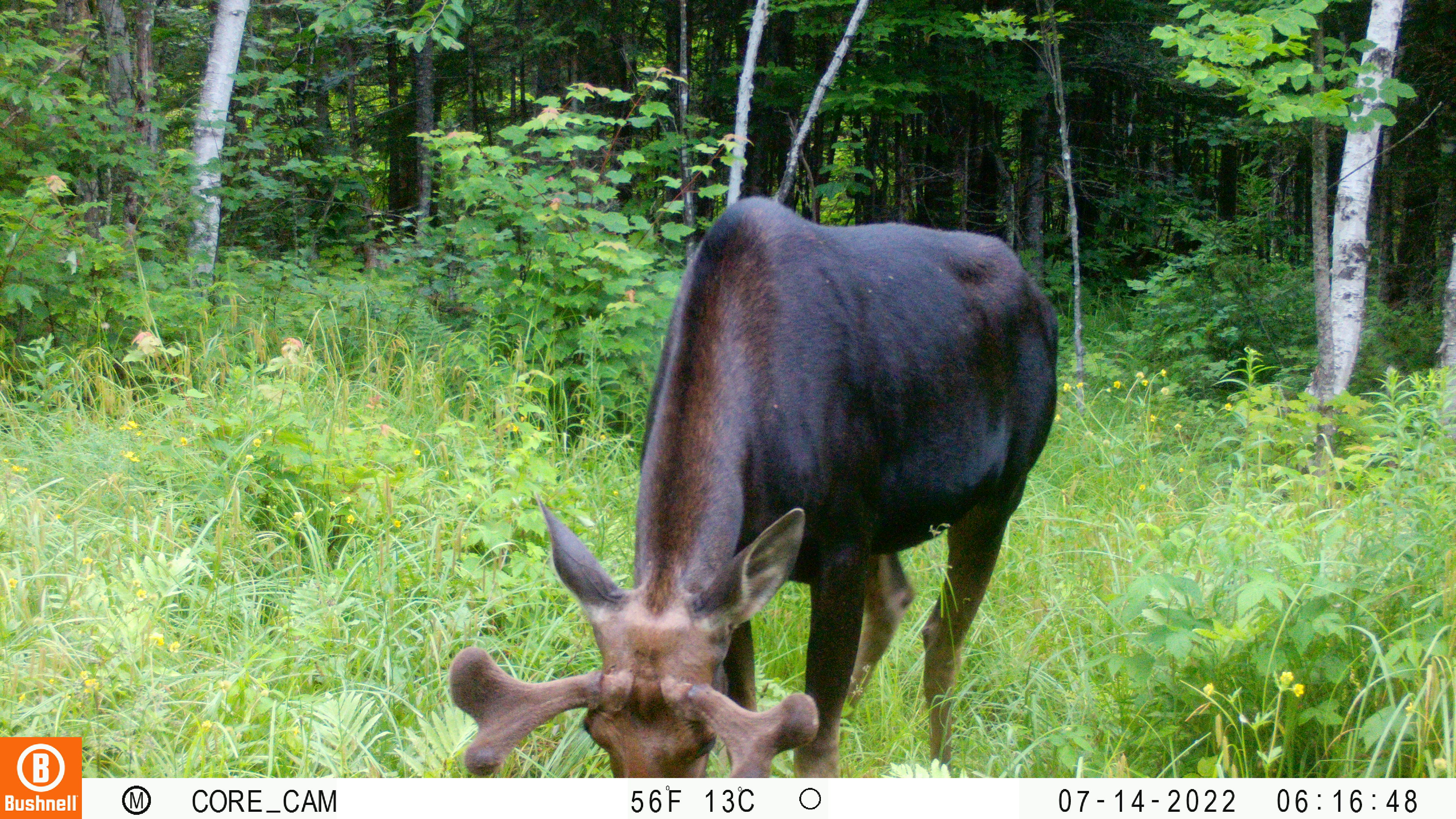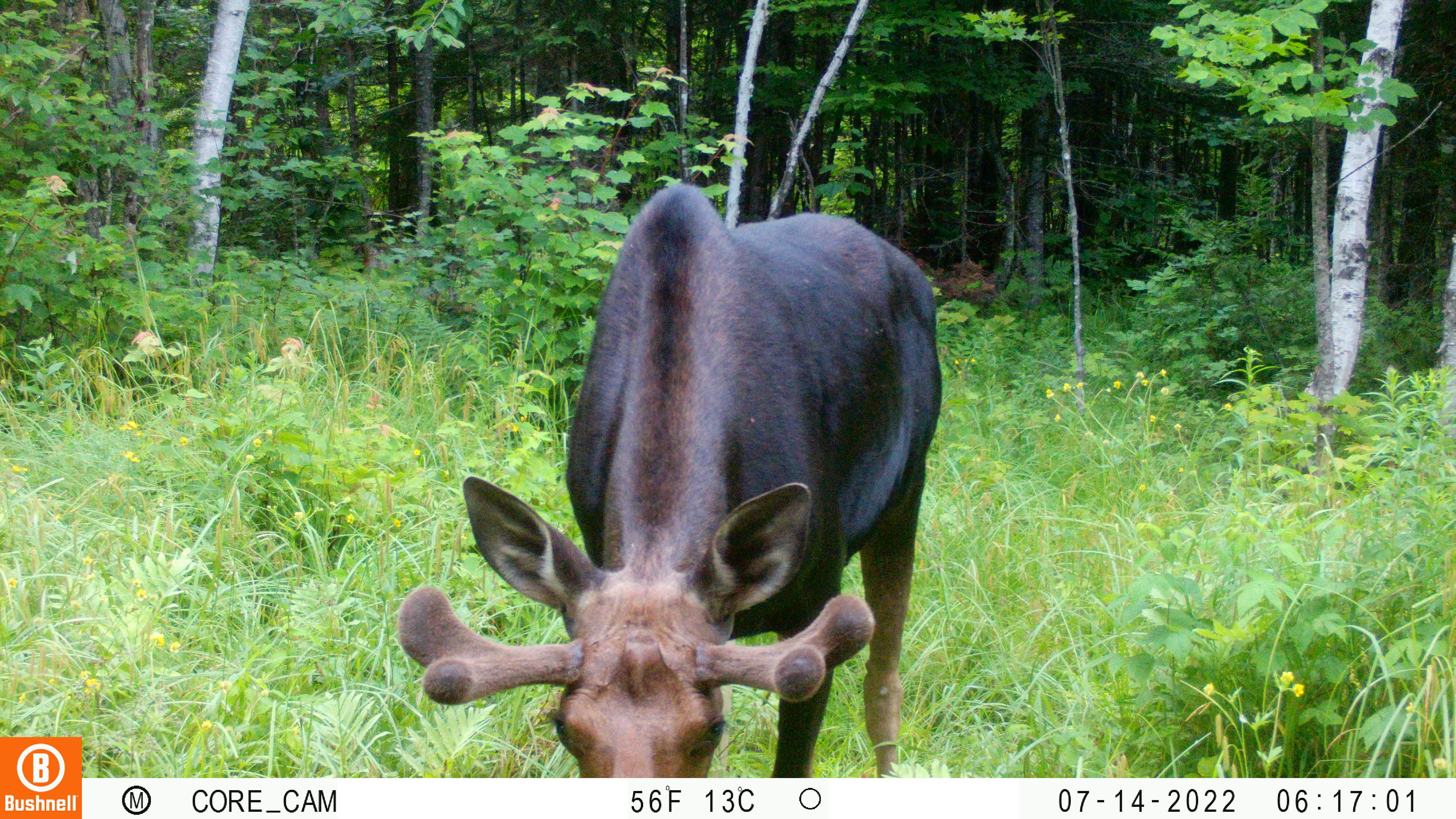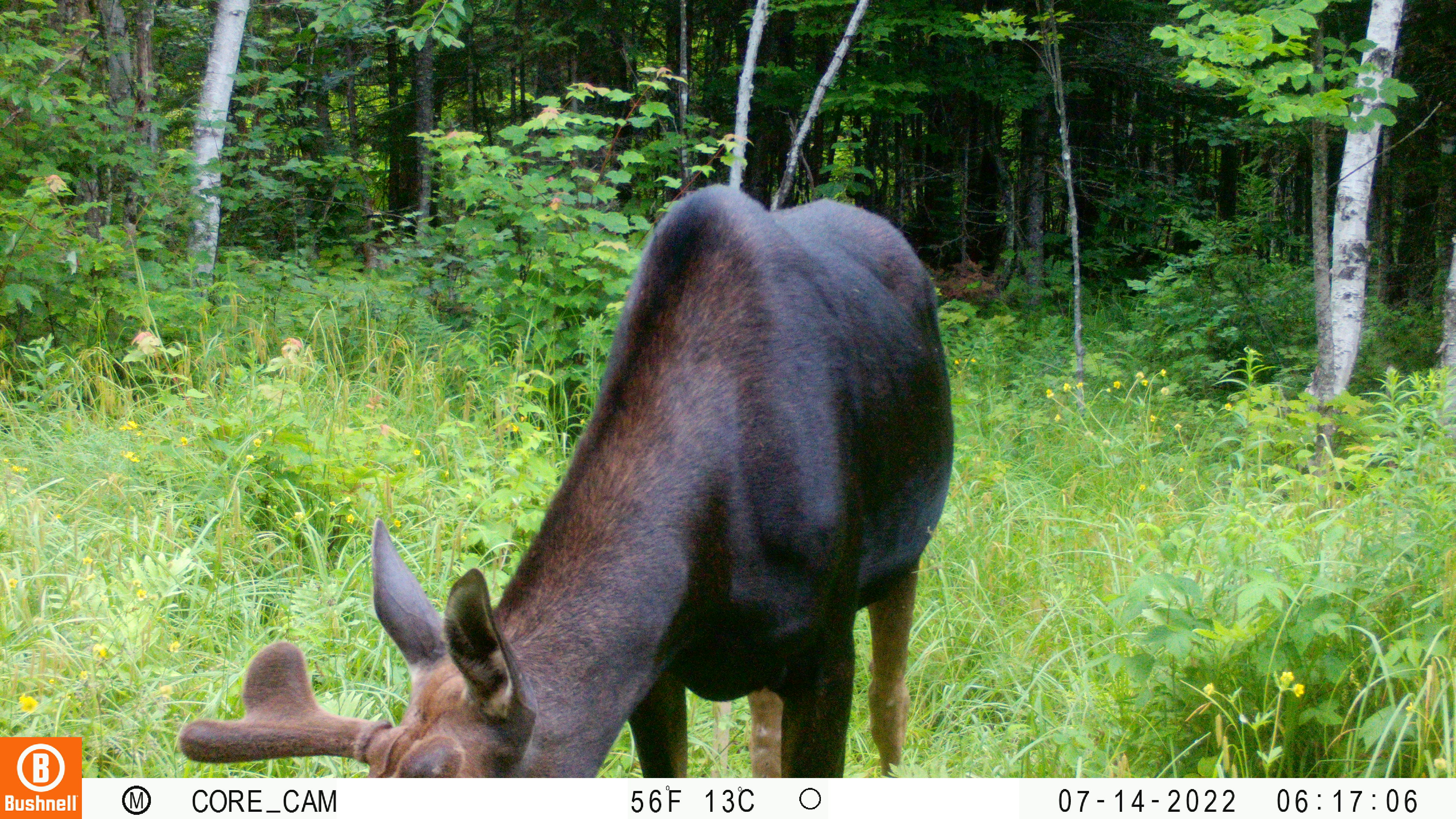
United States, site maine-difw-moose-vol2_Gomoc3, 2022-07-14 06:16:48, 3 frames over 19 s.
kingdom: Animalia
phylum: Chordata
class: Mammalia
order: Artiodactyla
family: Cervidae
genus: Alces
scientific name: Alces alces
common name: moose